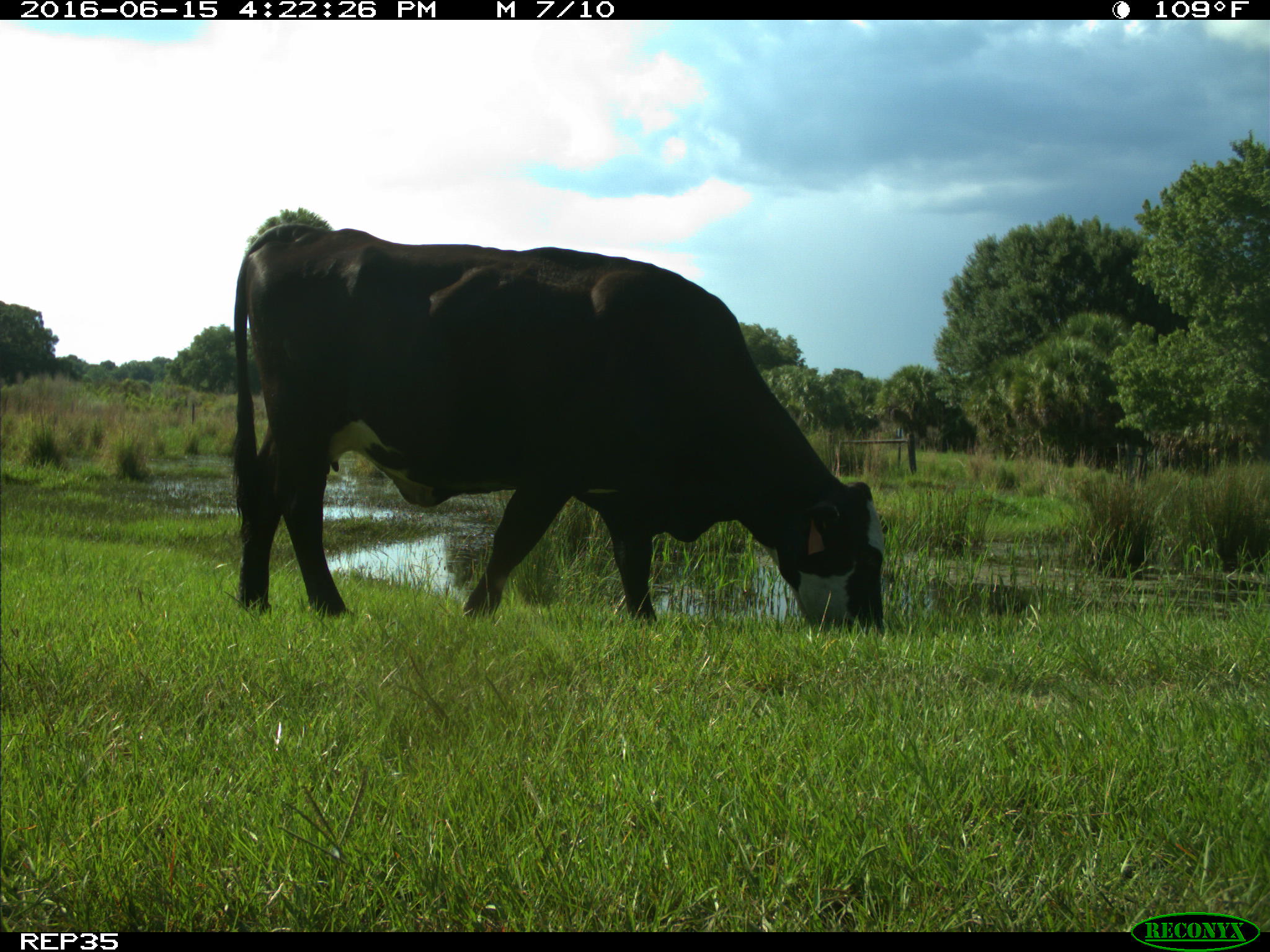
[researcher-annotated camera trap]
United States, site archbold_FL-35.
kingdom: Animalia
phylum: Chordata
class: Mammalia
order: Artiodactyla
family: Bovidae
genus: Bos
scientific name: Bos taurus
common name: domestic cow